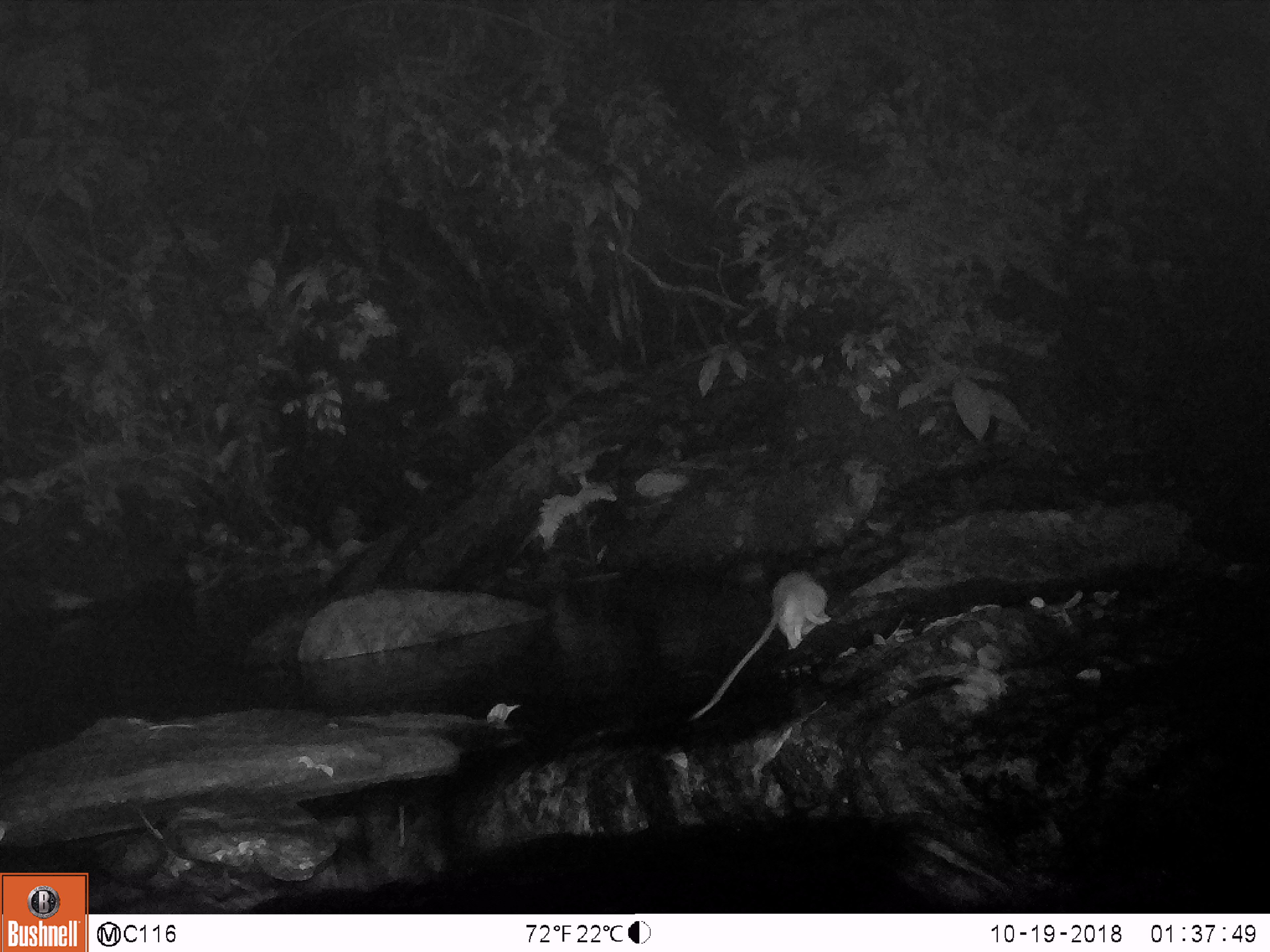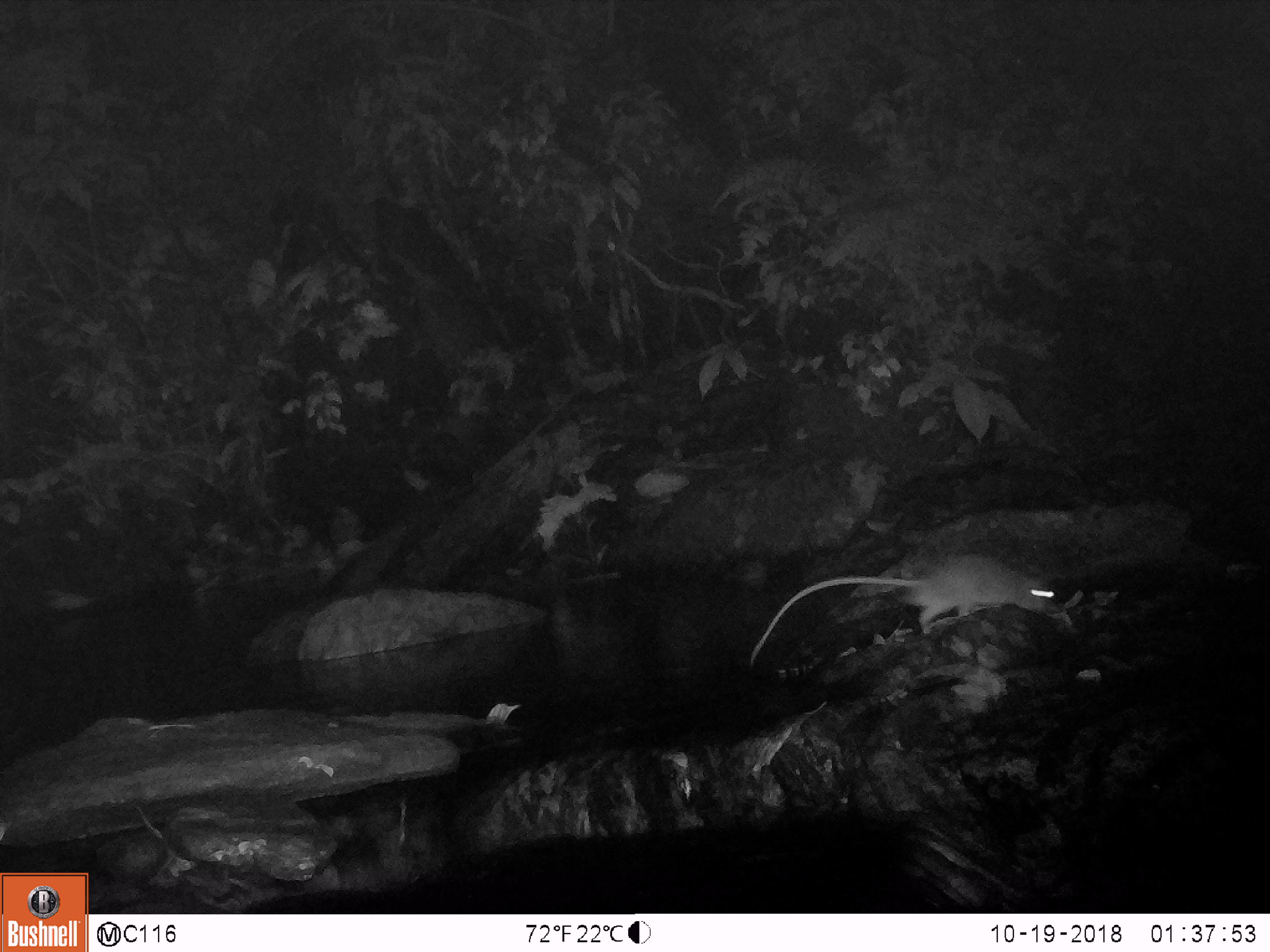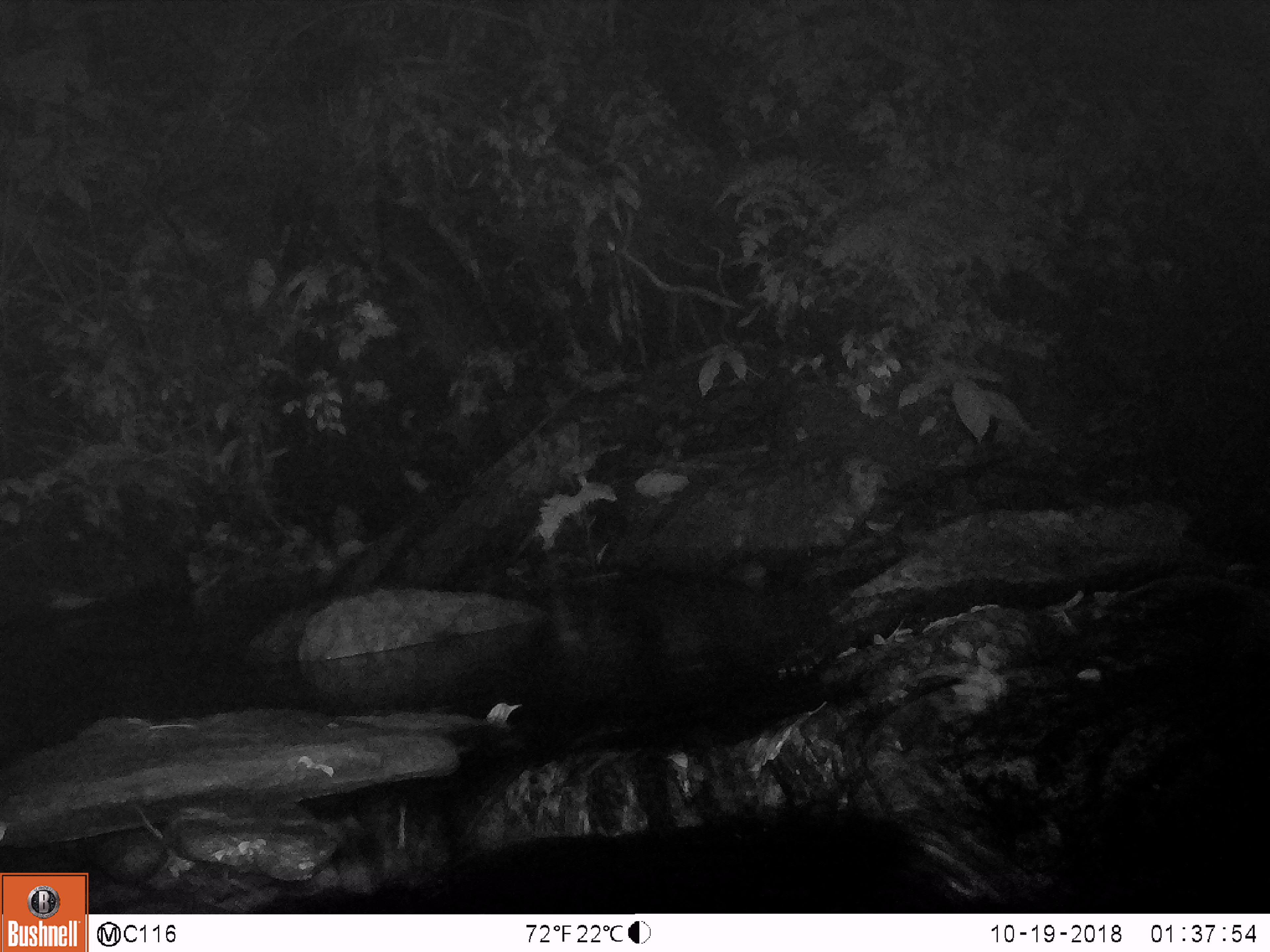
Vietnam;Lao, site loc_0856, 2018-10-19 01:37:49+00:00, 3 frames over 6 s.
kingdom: Animalia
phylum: Chordata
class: Mammalia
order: Rodentia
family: Muridae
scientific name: Muridae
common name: old-world mice and rats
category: unidentified murid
Unidentified murid (old-world mice and rats) (Muridae). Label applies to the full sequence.